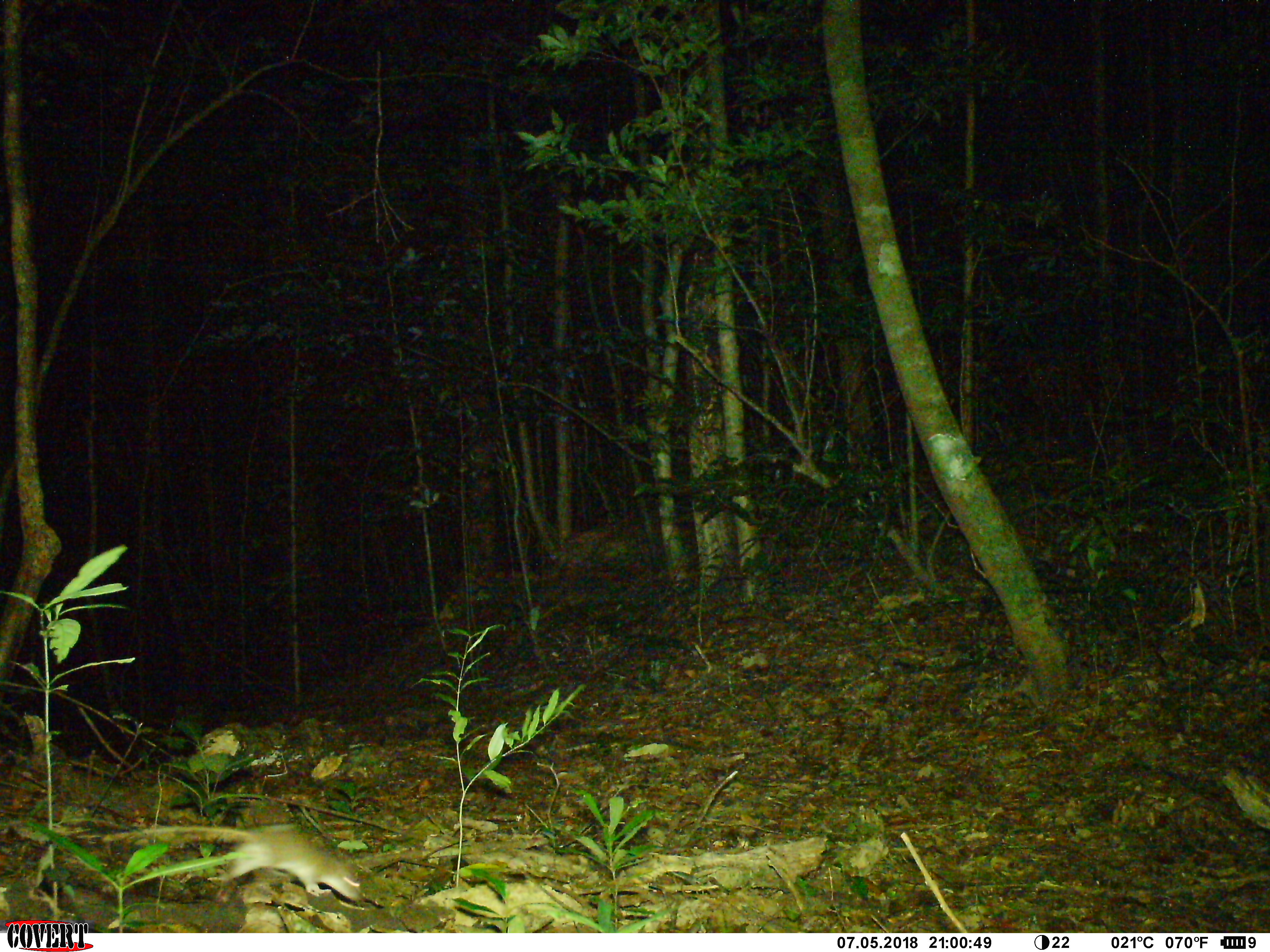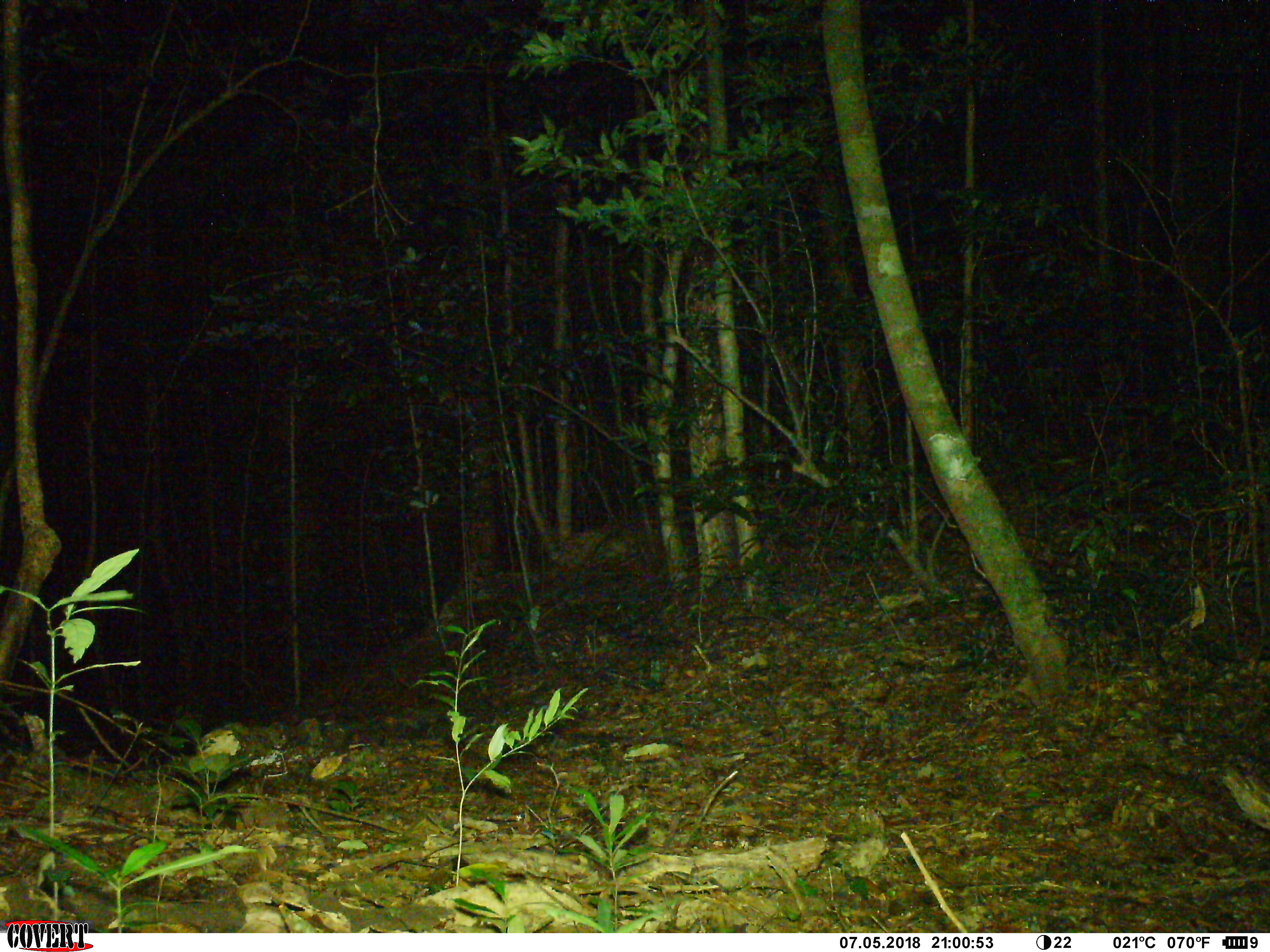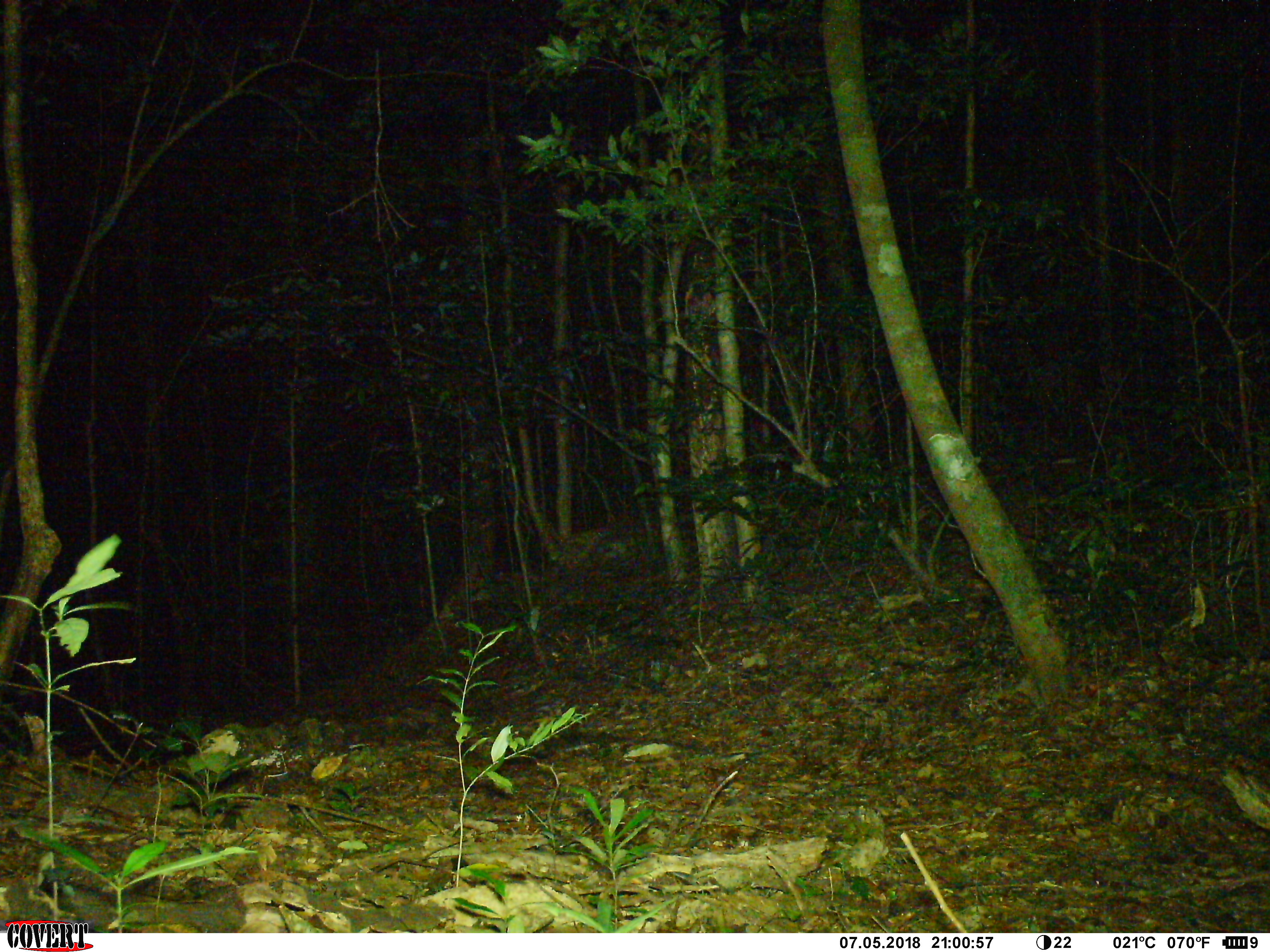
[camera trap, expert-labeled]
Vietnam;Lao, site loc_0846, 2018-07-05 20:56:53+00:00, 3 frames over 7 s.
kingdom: Animalia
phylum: Chordata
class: Mammalia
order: Rodentia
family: Muridae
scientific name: Muridae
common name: old-world mice and rats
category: unidentified murid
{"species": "unidentified murid (old-world mice and rats) (Muridae)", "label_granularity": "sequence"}